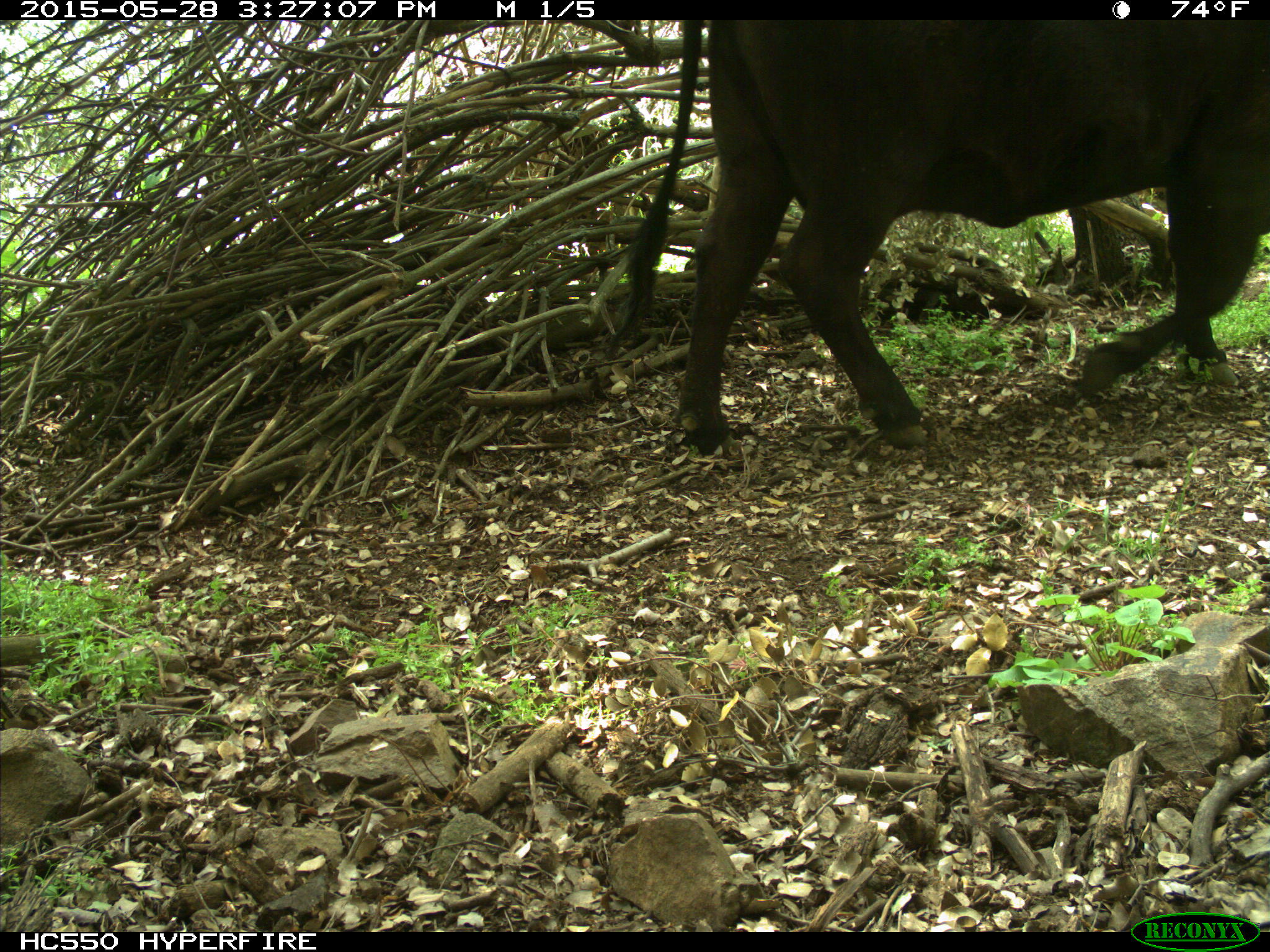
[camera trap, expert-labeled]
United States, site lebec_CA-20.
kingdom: Animalia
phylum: Chordata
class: Mammalia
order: Artiodactyla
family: Bovidae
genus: Bos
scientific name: Bos taurus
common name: domestic cow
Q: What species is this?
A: Bos taurus (domestic cow).